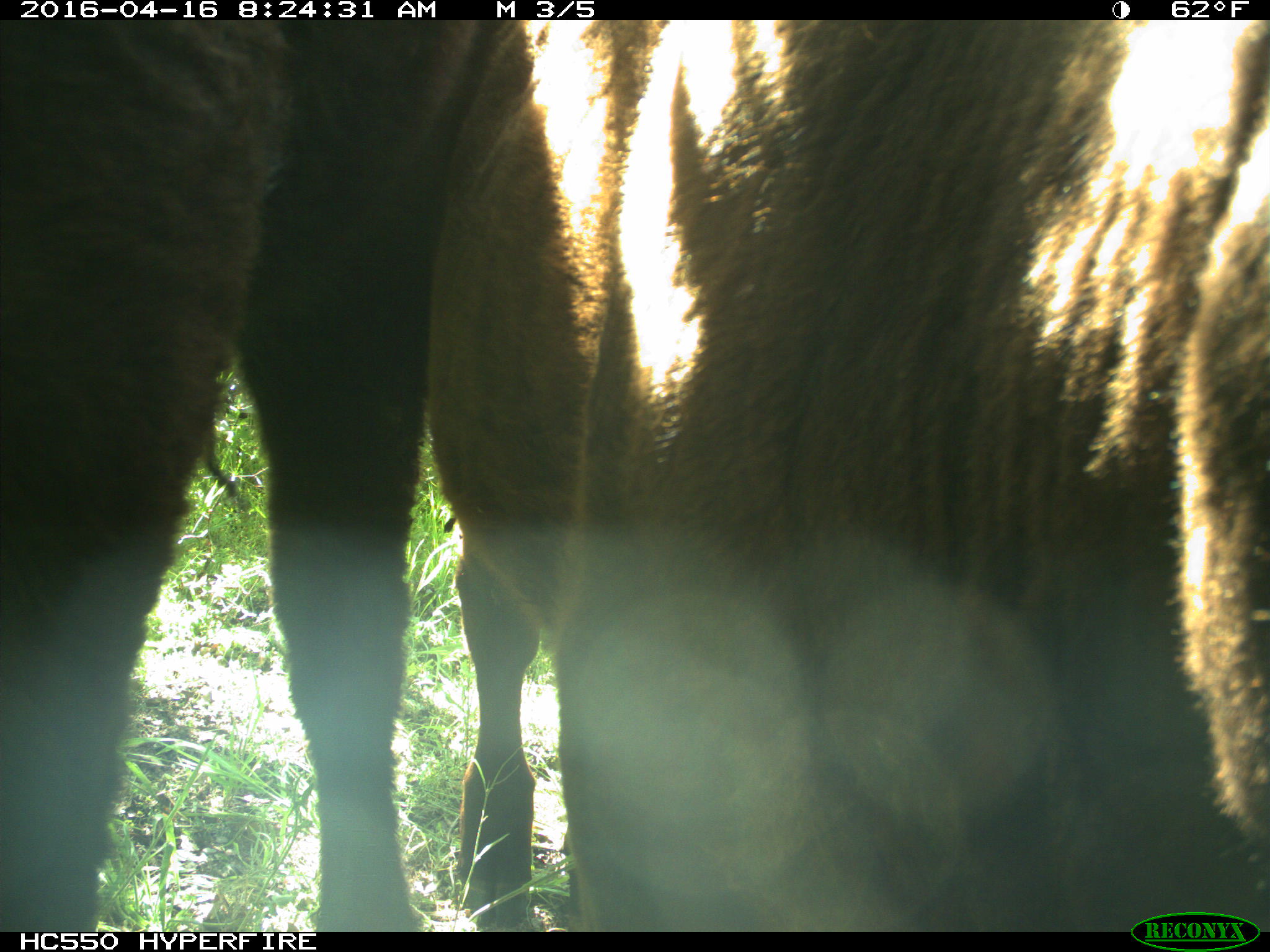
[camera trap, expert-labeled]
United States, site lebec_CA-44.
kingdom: Animalia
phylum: Chordata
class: Mammalia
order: Artiodactyla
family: Bovidae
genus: Bos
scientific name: Bos taurus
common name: domestic cow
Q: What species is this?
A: Bos taurus (domestic cow).